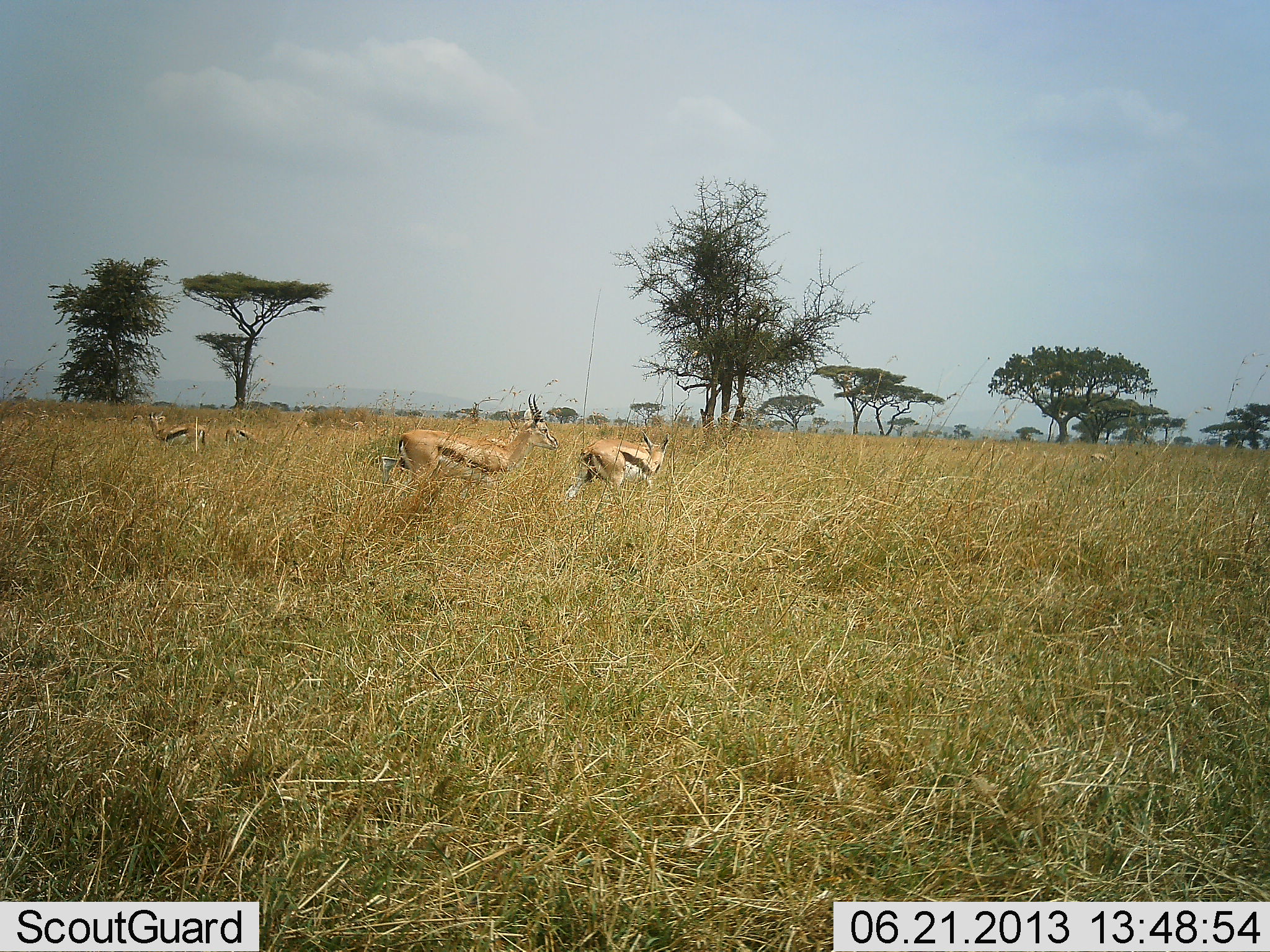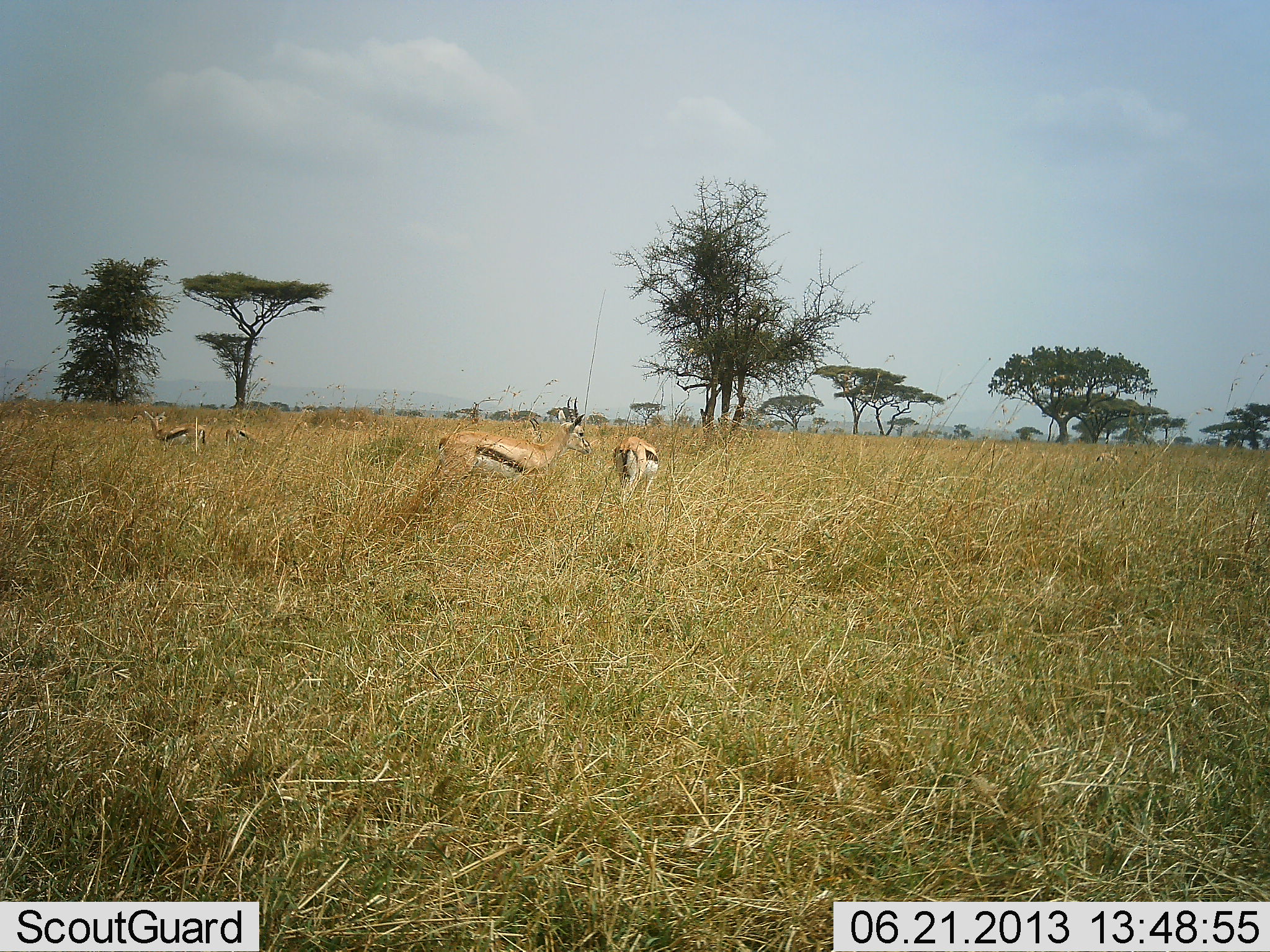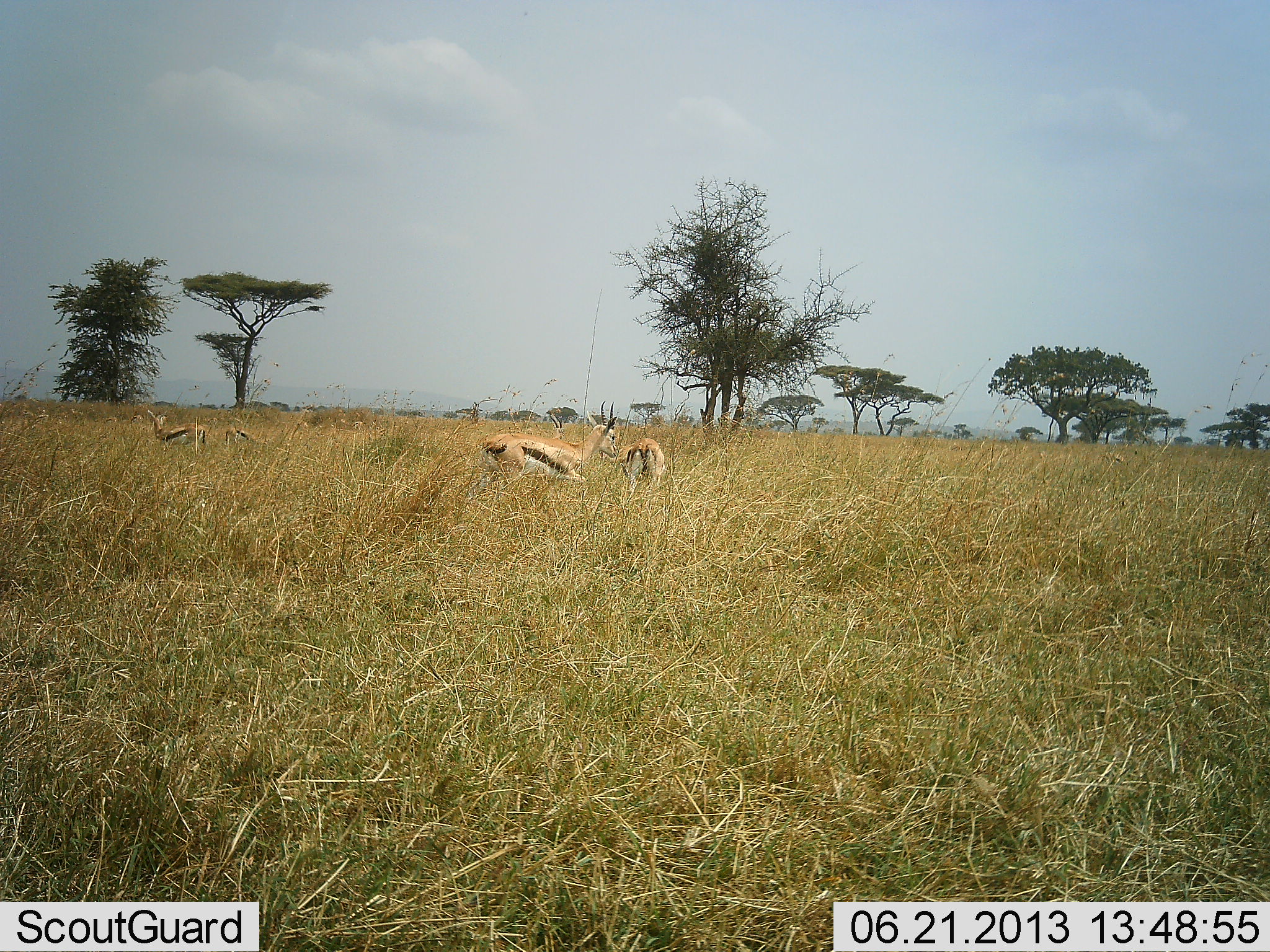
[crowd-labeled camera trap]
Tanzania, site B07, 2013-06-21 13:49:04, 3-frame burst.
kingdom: Animalia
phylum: Chordata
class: Mammalia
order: Artiodactyla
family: Bovidae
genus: Eudorcas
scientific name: Eudorcas thomsonii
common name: thomson's gazelle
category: gazellethomsons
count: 5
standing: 60%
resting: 10%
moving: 90%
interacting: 10%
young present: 0%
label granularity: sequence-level